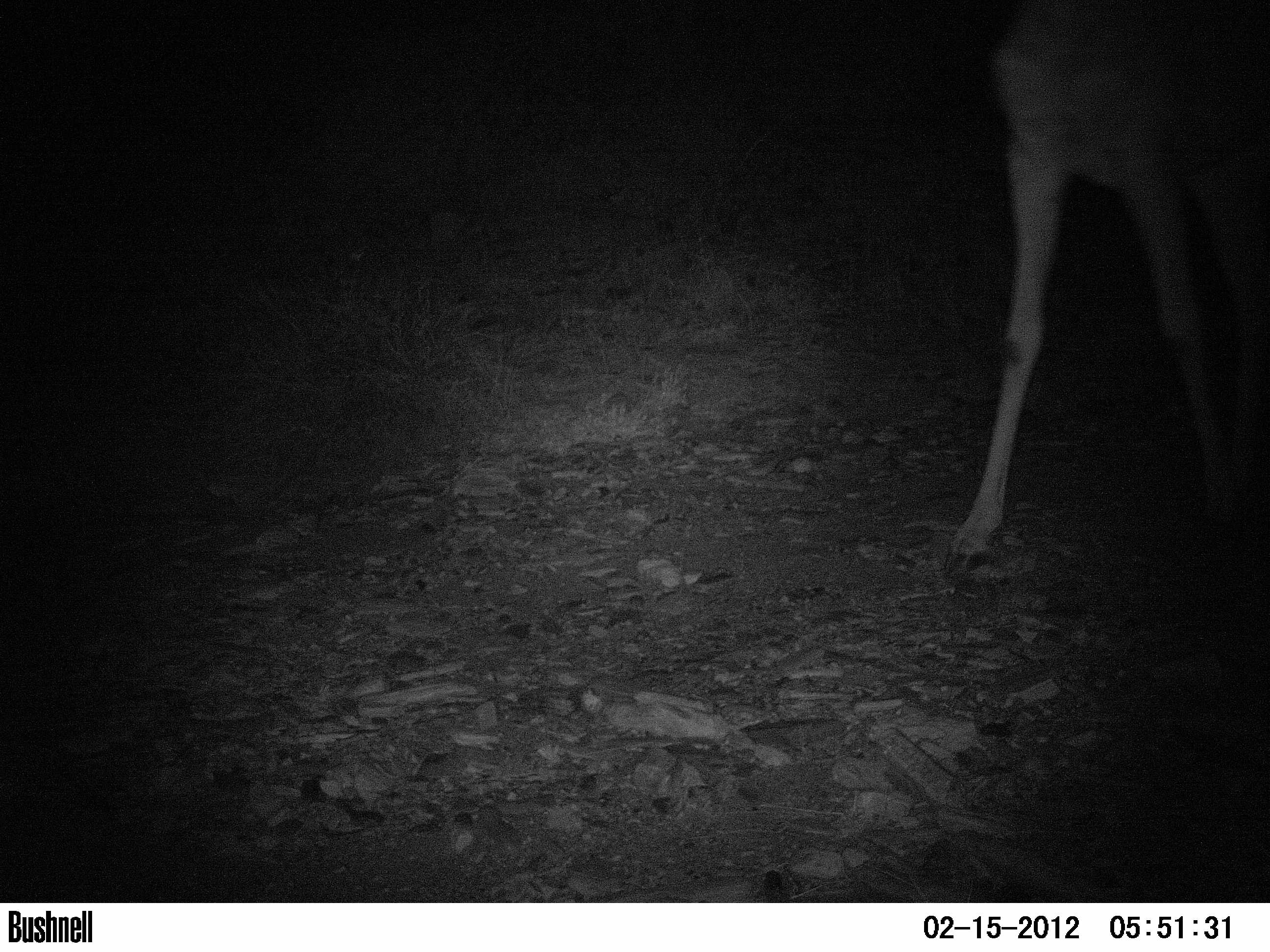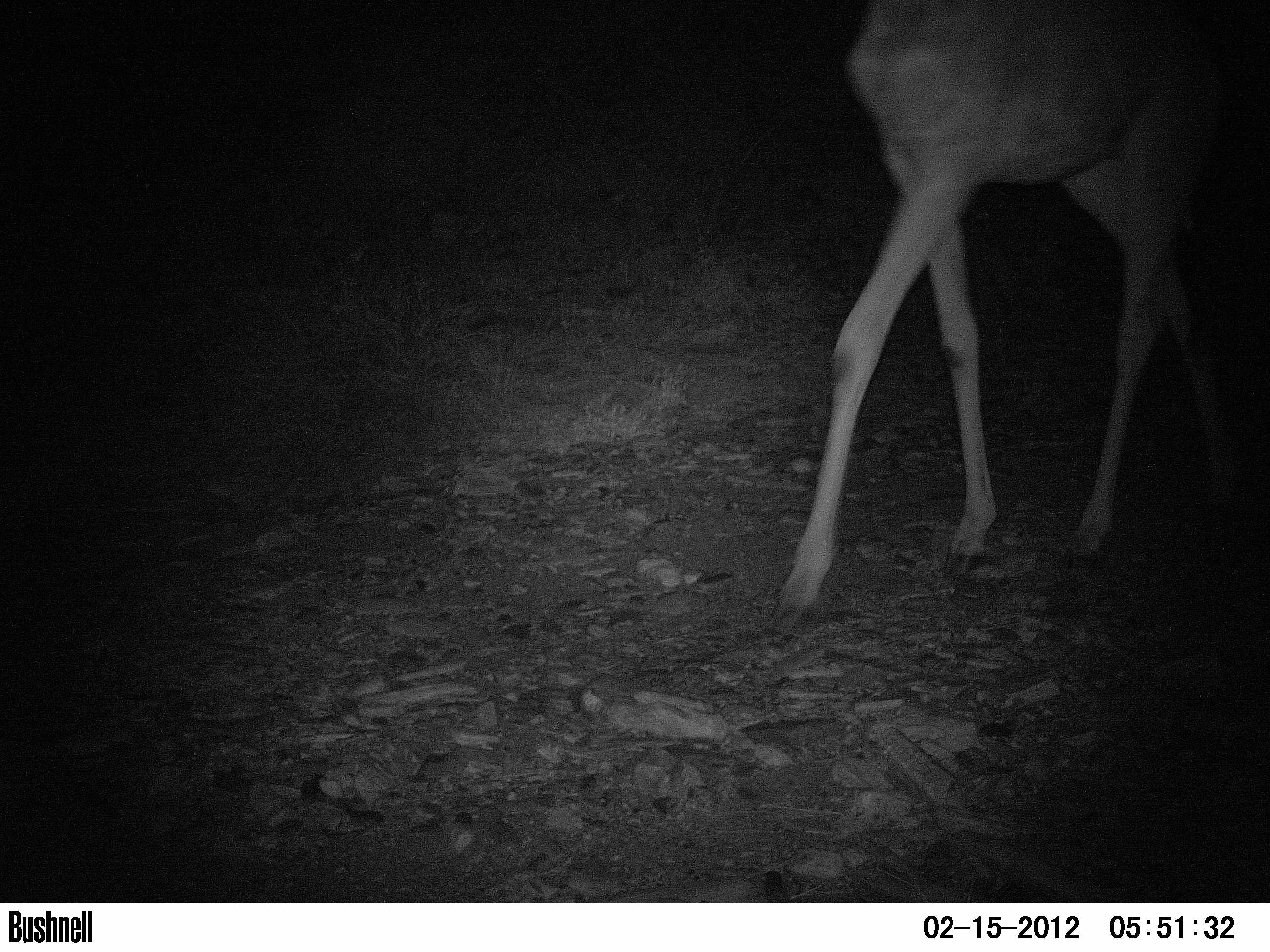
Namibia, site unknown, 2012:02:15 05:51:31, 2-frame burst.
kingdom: Animalia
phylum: Chordata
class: Mammalia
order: Artiodactyla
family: Giraffidae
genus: Giraffa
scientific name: Giraffa camelopardalis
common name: giraffe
Giraffa camelopardalis (giraffe).